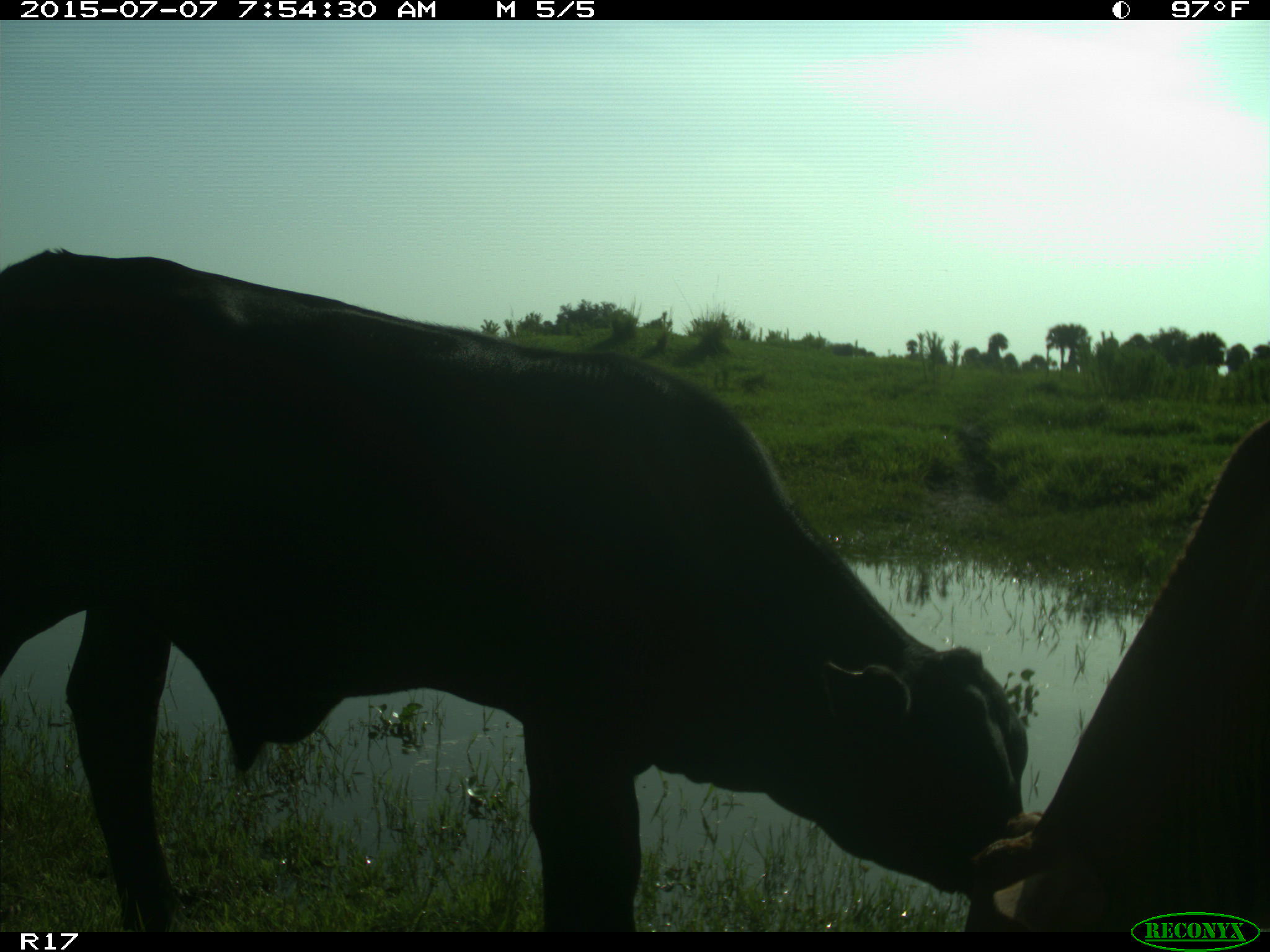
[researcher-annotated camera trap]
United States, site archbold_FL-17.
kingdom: Animalia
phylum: Chordata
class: Mammalia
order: Artiodactyla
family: Bovidae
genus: Bos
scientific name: Bos taurus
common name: domestic cow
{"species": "Bos taurus (domestic cow)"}